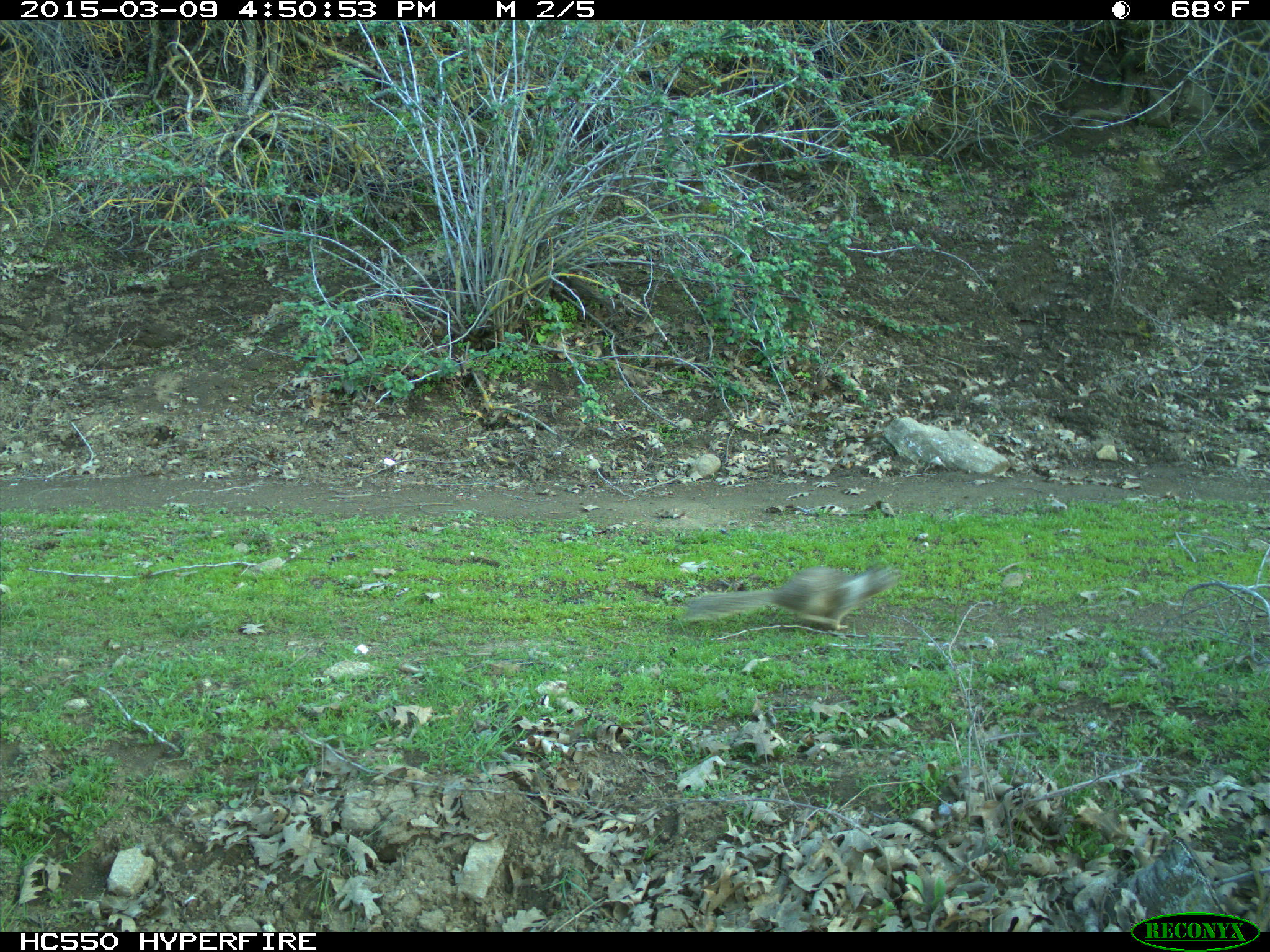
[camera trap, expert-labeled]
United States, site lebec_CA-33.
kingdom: Animalia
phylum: Chordata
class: Mammalia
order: Rodentia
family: Sciuridae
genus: Otospermophilus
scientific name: Otospermophilus beecheyi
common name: california ground squirrel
Otospermophilus beecheyi (california ground squirrel).